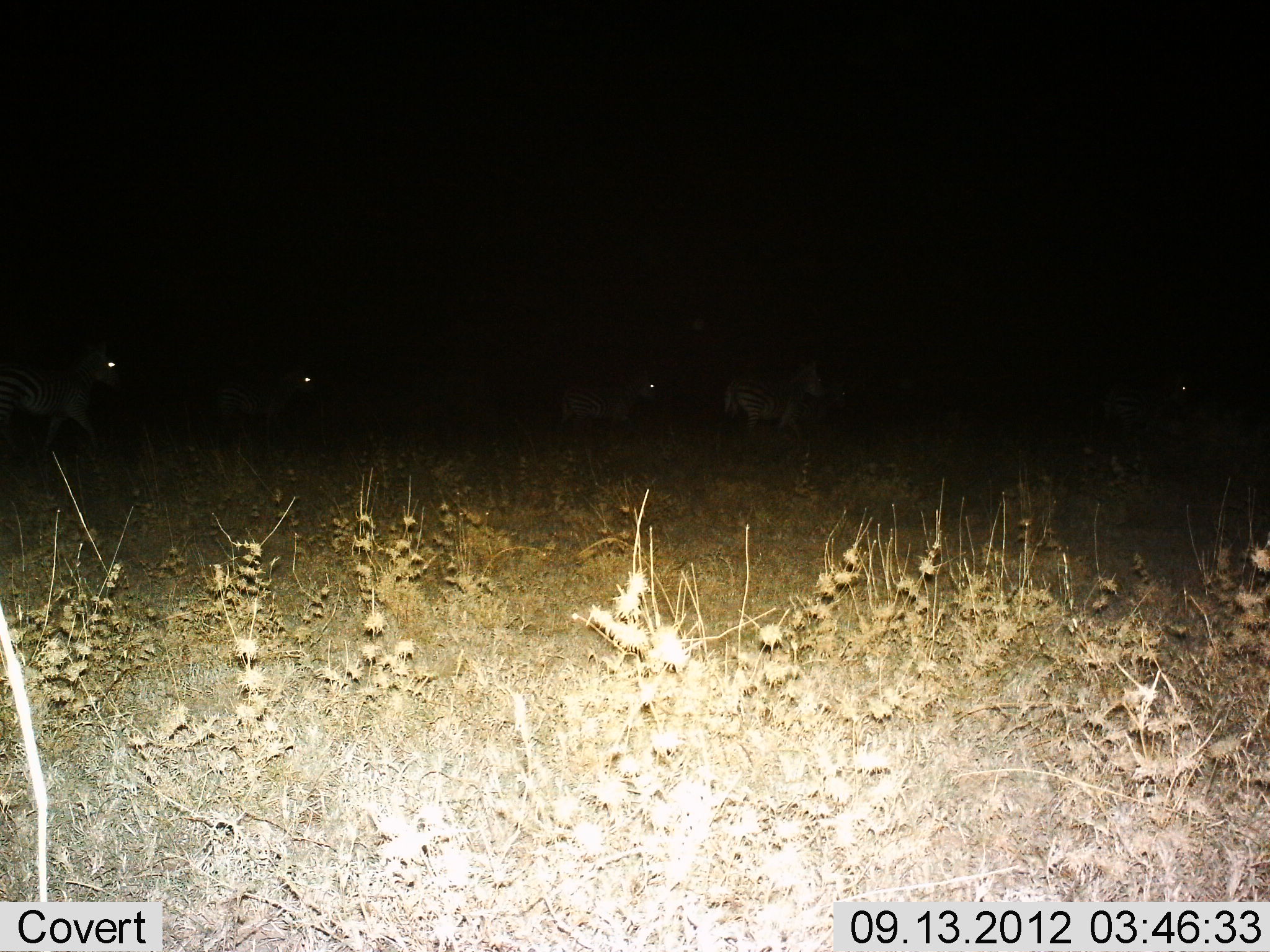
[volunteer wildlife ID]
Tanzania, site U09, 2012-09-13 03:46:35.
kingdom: Animalia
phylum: Chordata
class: Mammalia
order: Perissodactyla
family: Equidae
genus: Equus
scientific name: Equus quagga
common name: plains zebra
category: zebra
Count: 5.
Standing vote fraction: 30%.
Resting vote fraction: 0%.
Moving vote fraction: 70%.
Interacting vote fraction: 0%.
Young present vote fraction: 0%.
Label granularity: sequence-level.